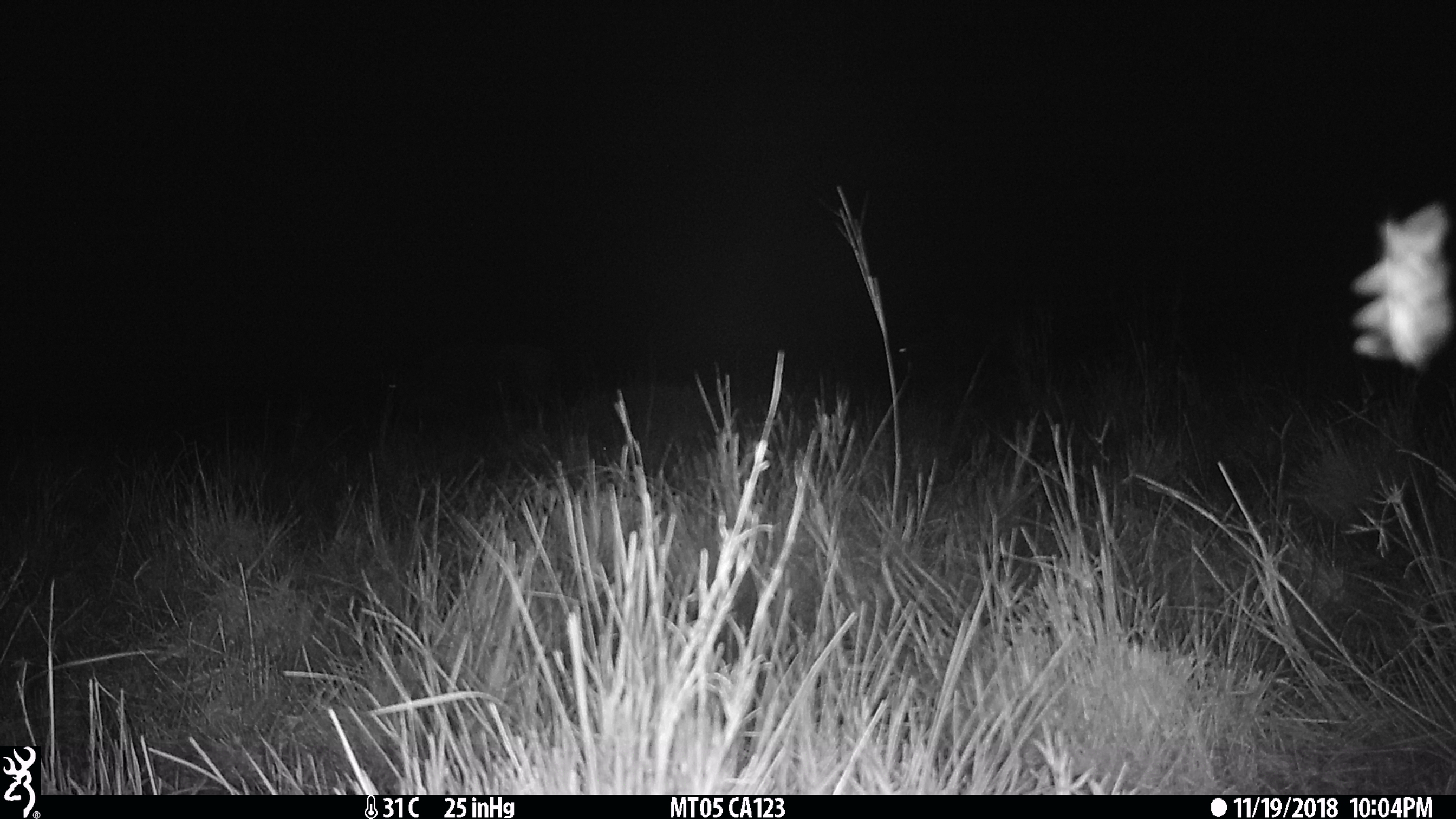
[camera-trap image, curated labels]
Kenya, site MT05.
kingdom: Animalia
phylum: Chordata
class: Mammalia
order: Artiodactyla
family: Bovidae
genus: Connochaetes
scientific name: Connochaetes taurinus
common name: blue wildebeest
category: wildebeest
Wildebeest (blue wildebeest) (Connochaetes taurinus).